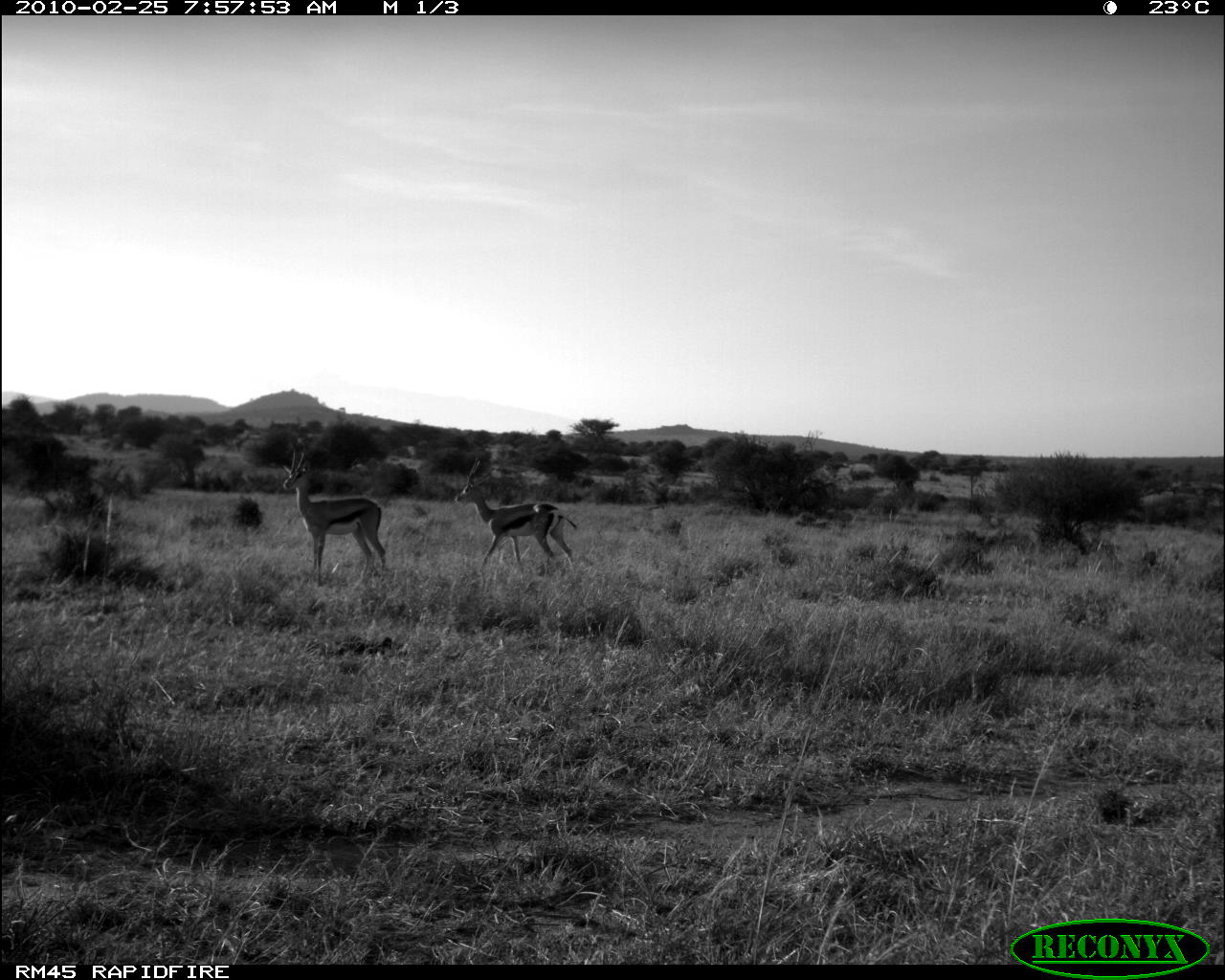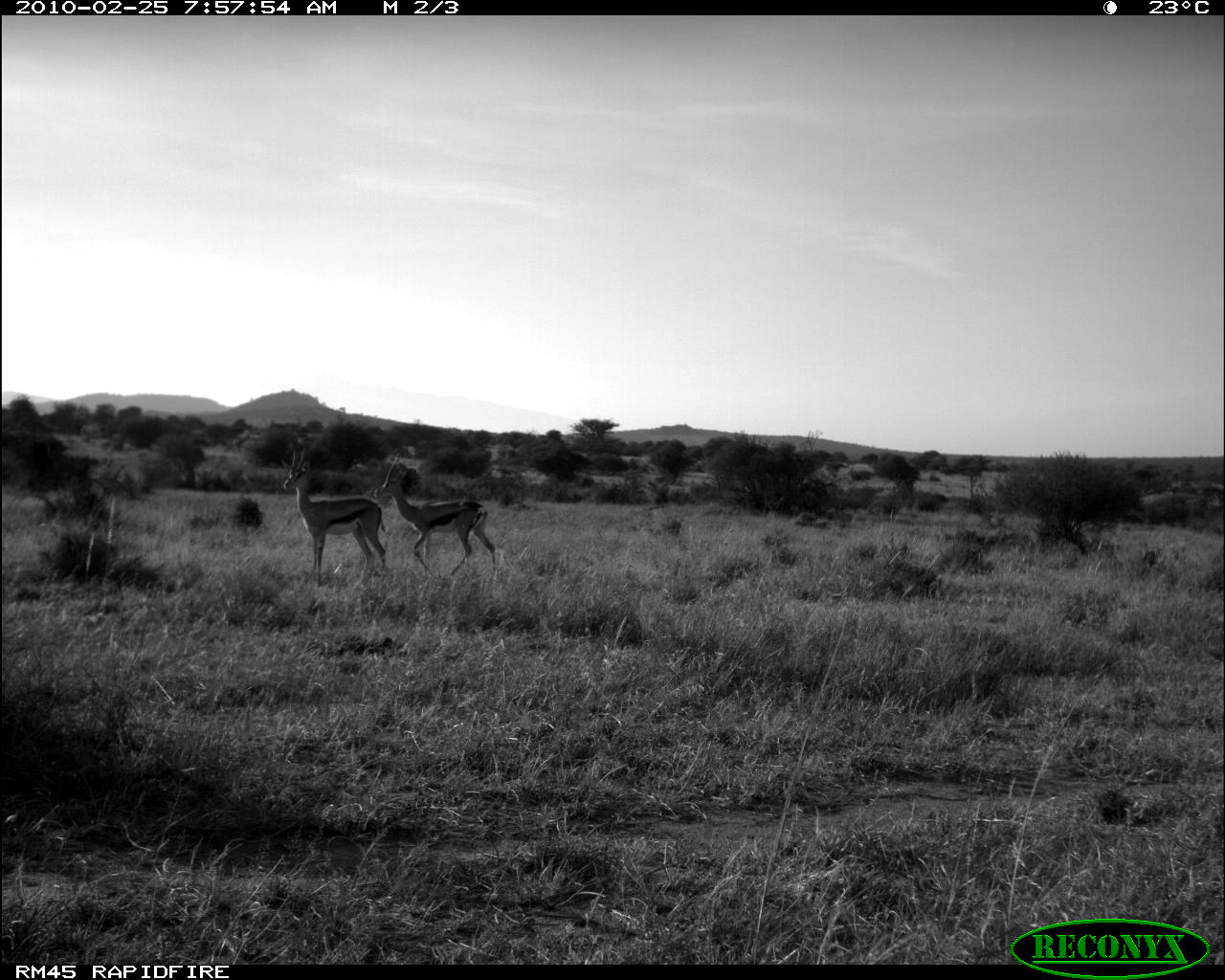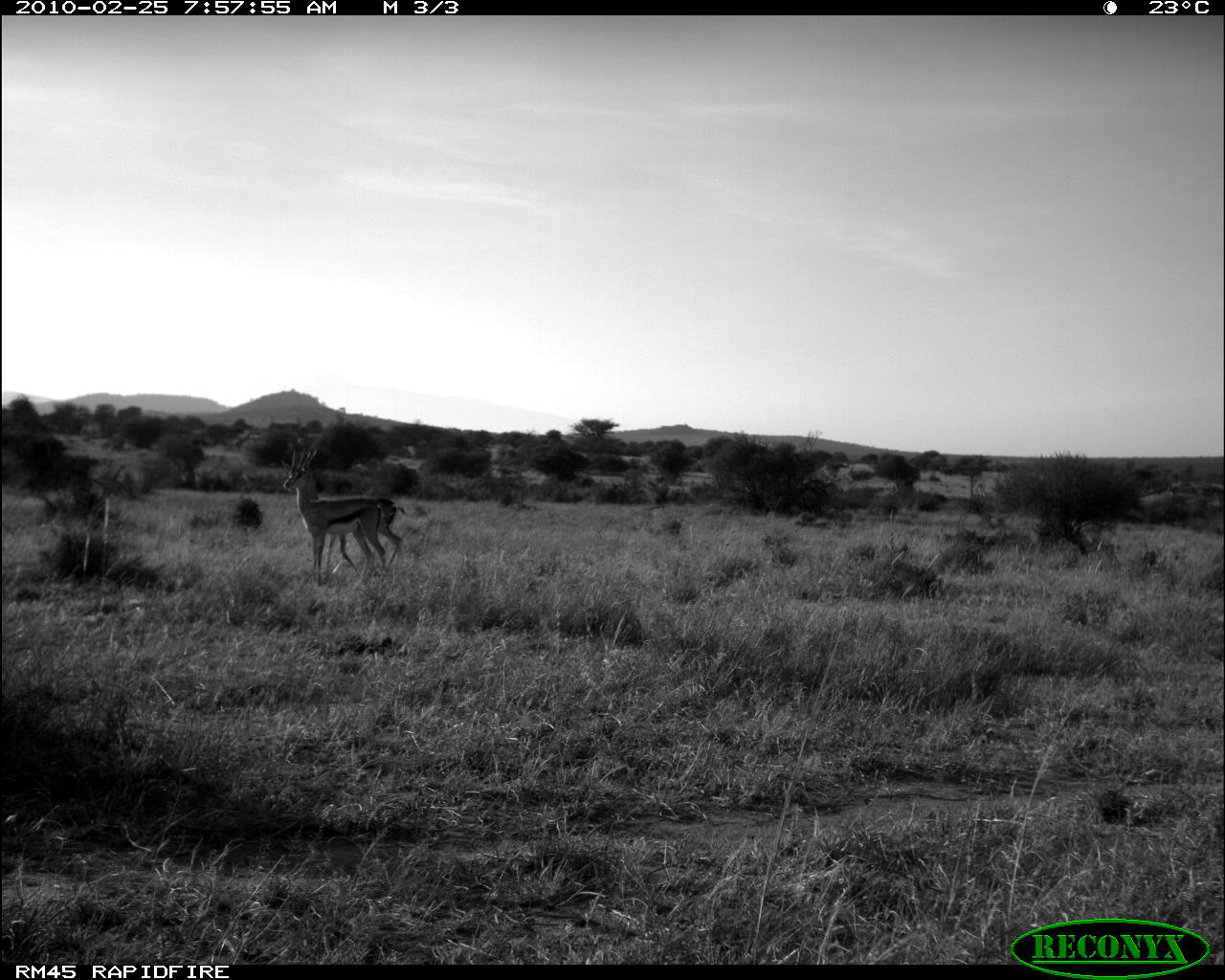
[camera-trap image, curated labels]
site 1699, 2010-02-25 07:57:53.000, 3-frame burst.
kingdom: Animalia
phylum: Chordata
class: Mammalia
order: Artiodactyla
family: Bovidae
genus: Nanger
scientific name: Nanger granti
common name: grant's gazelle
Nanger granti (grant's gazelle), count 2.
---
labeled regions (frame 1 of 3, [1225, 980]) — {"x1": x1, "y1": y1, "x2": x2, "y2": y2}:
nanger granti: {"x1": 282, "y1": 449, "x2": 387, "y2": 588}; {"x1": 455, "y1": 457, "x2": 578, "y2": 572}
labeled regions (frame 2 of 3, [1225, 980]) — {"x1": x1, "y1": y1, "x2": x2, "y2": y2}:
nanger granti: {"x1": 373, "y1": 452, "x2": 497, "y2": 577}; {"x1": 283, "y1": 448, "x2": 387, "y2": 586}; {"x1": 1138, "y1": 543, "x2": 1166, "y2": 581}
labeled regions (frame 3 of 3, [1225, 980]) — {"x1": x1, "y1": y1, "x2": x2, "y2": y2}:
nanger granti: {"x1": 281, "y1": 449, "x2": 387, "y2": 585}; {"x1": 289, "y1": 449, "x2": 405, "y2": 569}